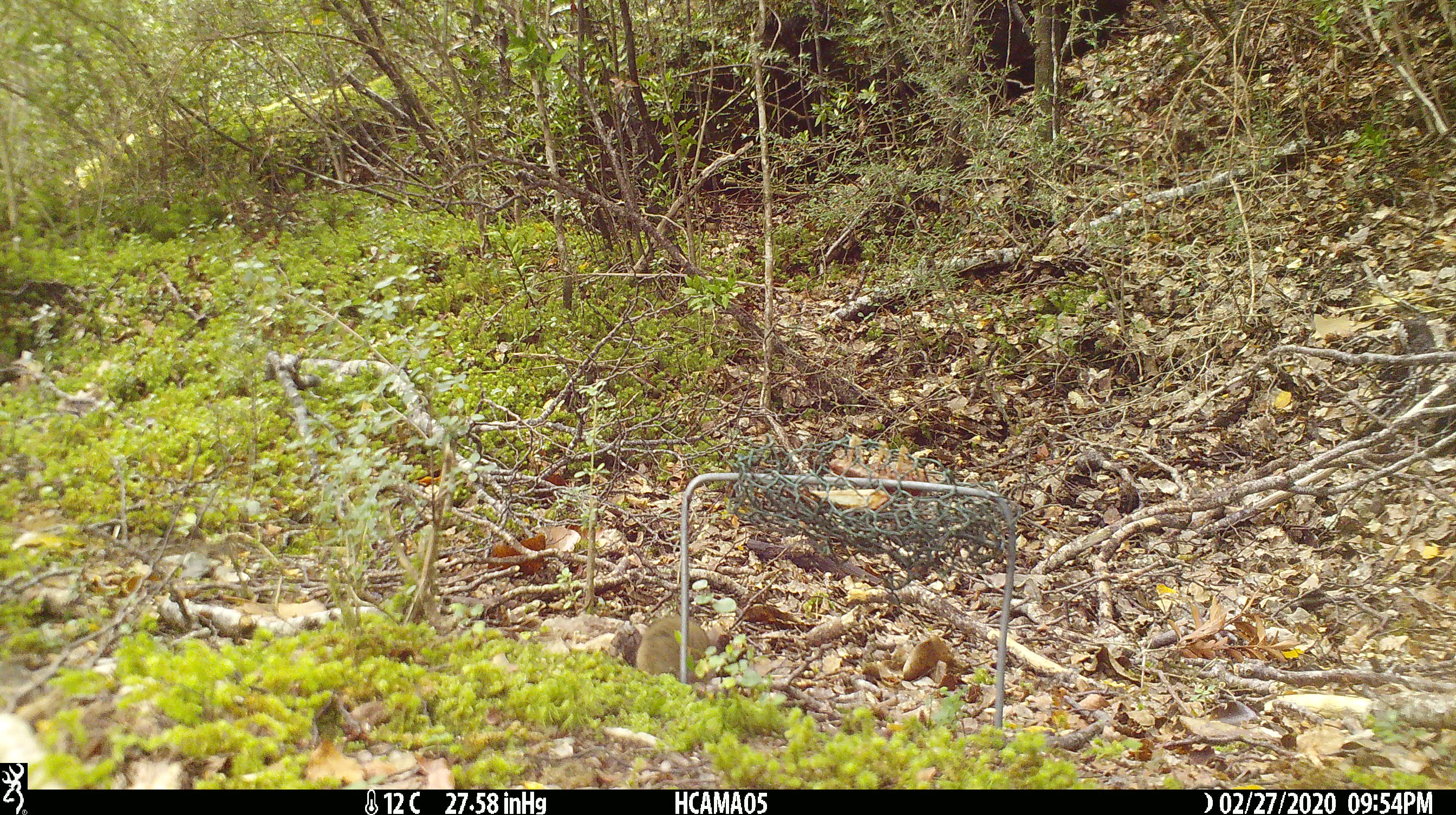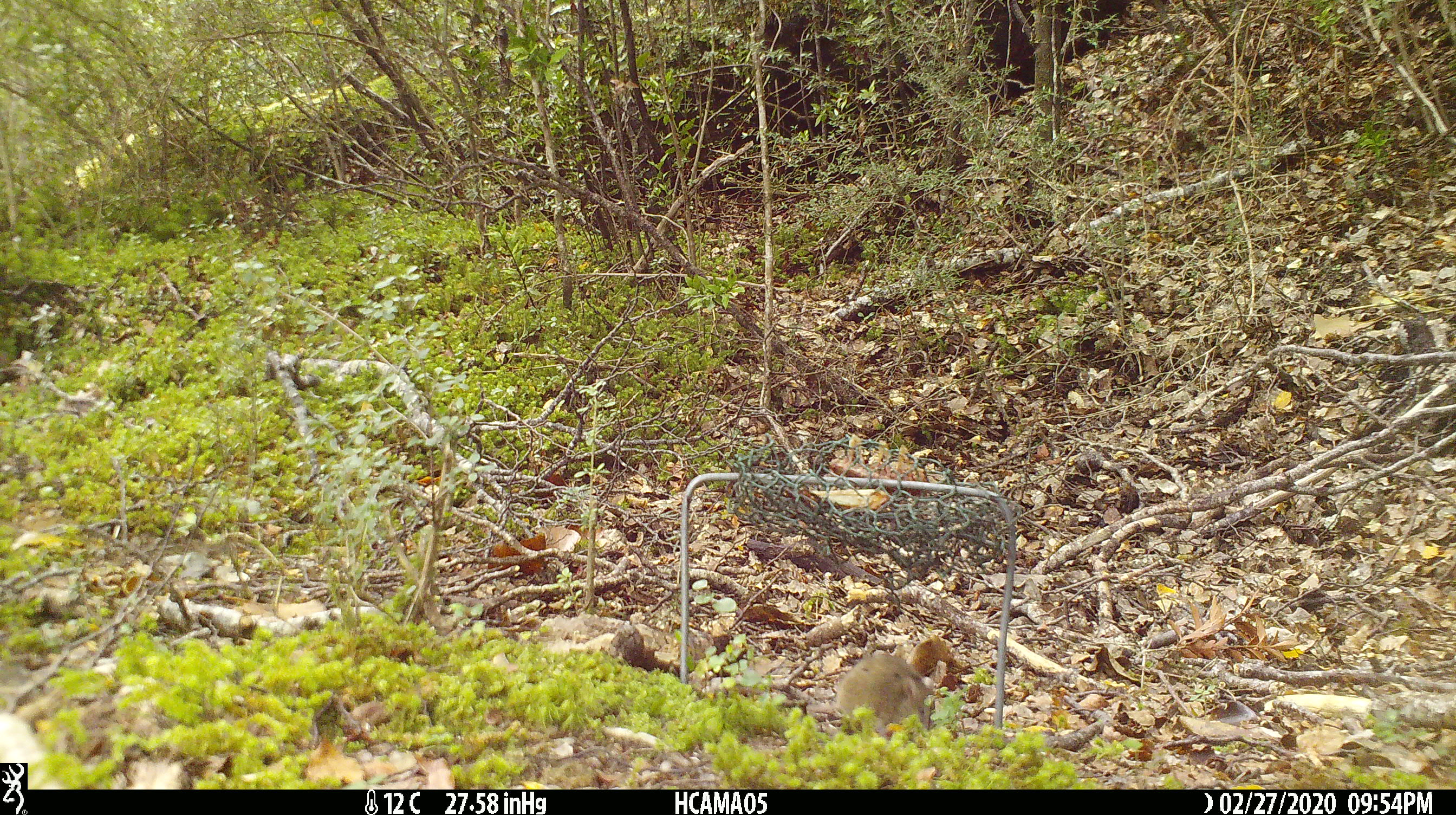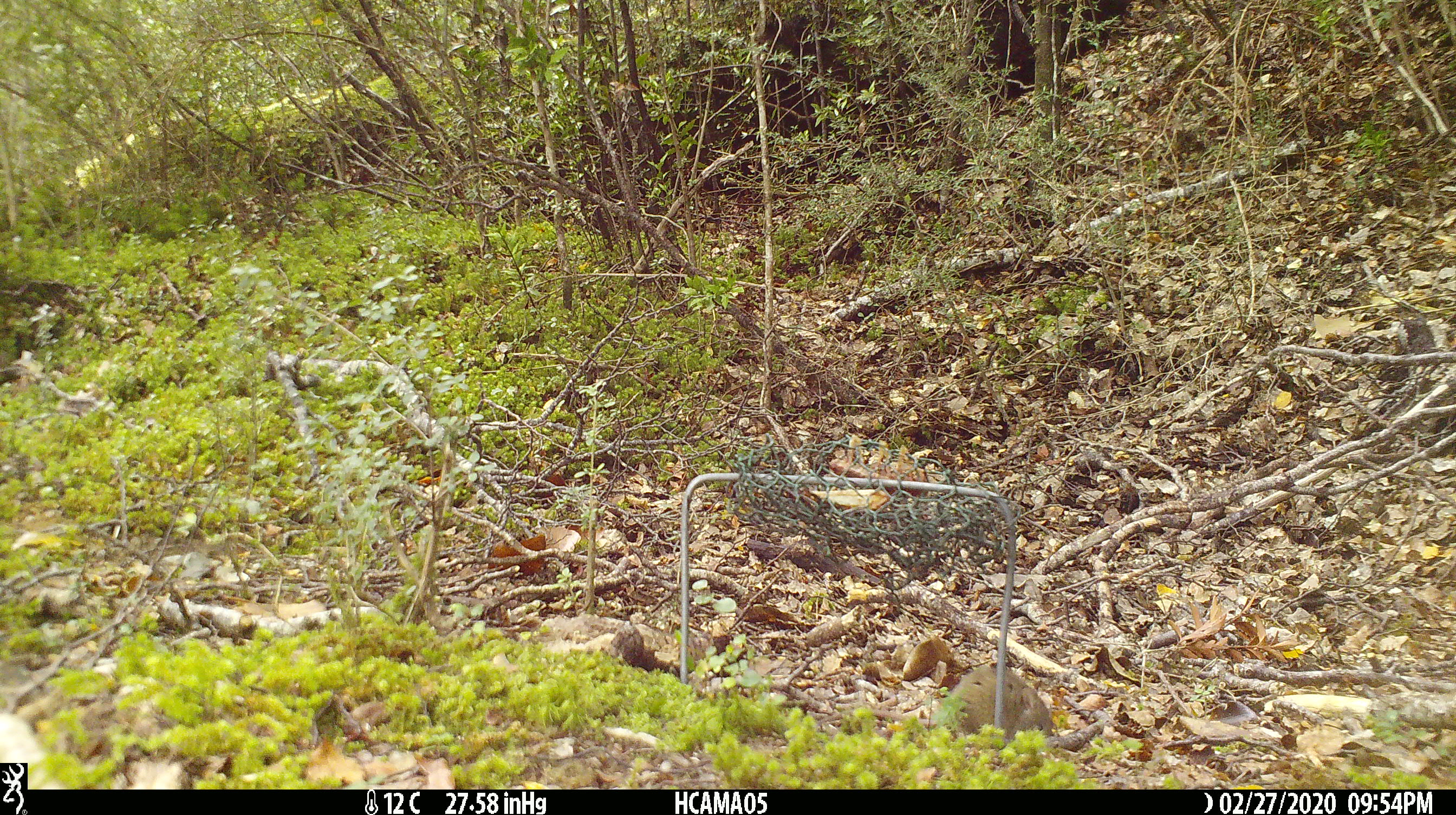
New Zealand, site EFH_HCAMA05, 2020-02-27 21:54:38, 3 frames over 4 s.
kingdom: Animalia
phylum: Chordata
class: Mammalia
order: Rodentia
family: Muridae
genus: Mus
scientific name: Mus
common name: mouse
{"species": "mouse (Mus)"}